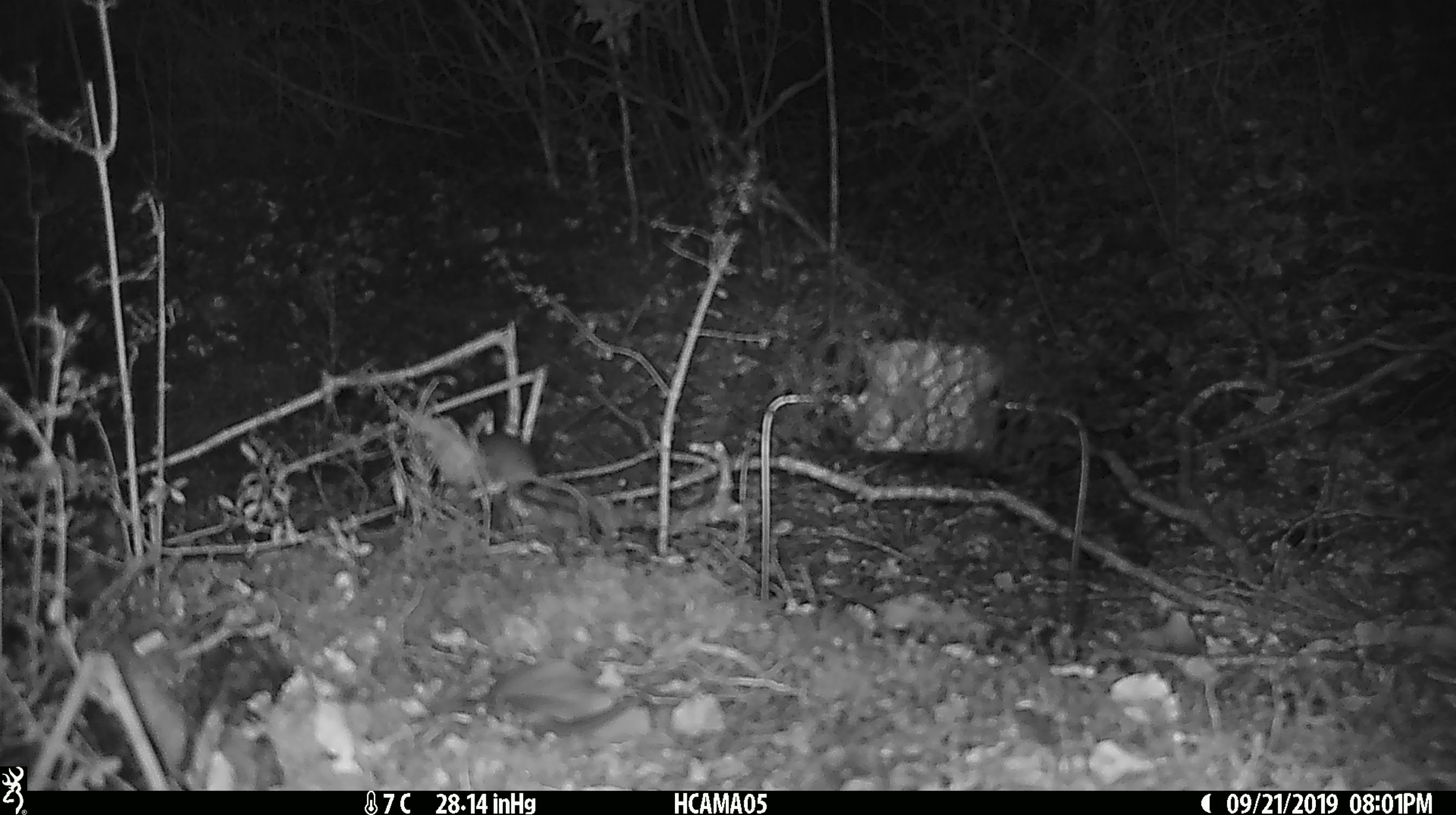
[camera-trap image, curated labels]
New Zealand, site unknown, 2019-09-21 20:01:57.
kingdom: Animalia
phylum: Chordata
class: Mammalia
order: Rodentia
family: Muridae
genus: Mus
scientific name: Mus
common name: mouse